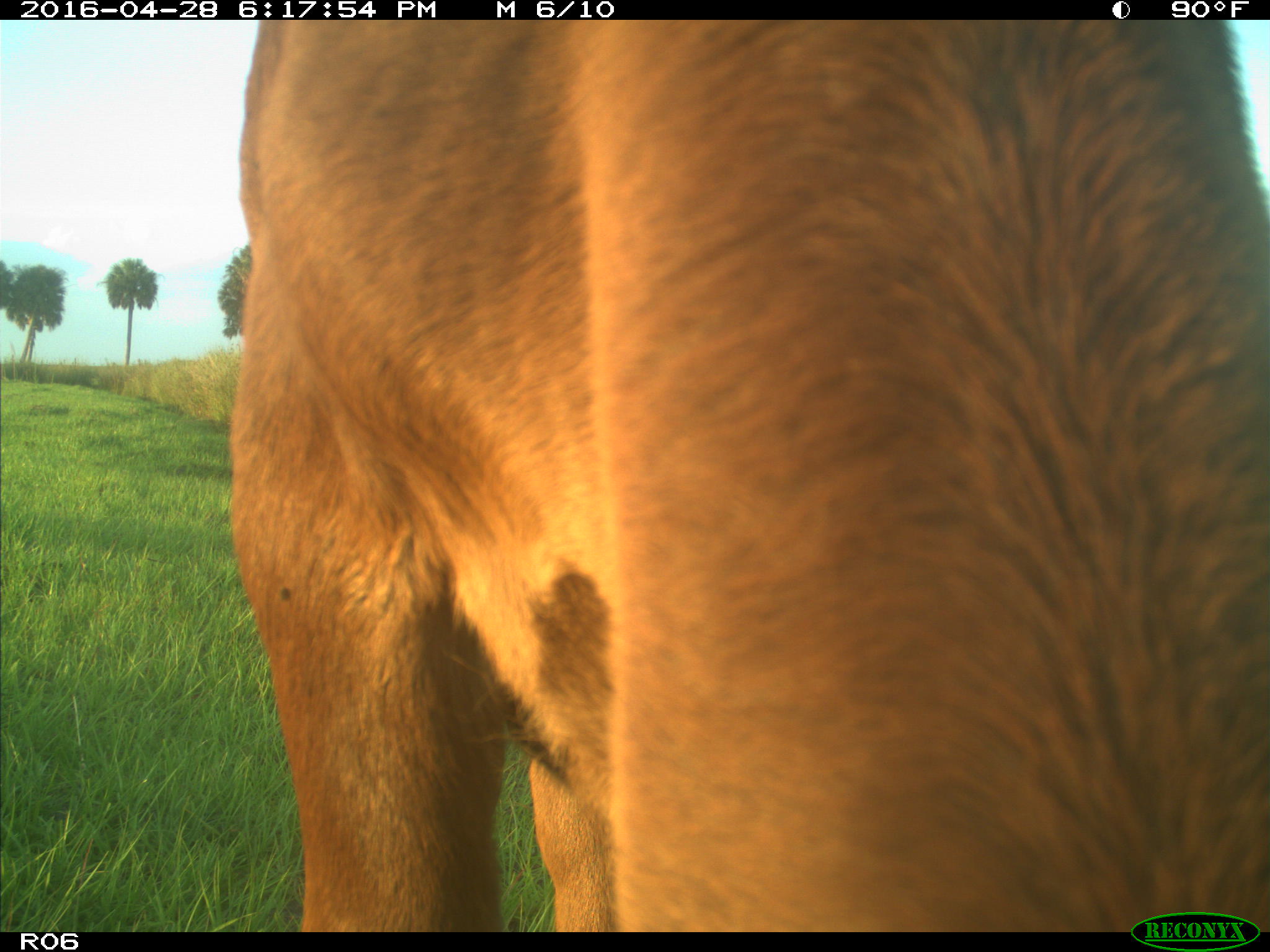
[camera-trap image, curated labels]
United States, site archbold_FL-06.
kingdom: Animalia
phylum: Chordata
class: Mammalia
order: Artiodactyla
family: Bovidae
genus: Bos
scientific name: Bos taurus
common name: domestic cow